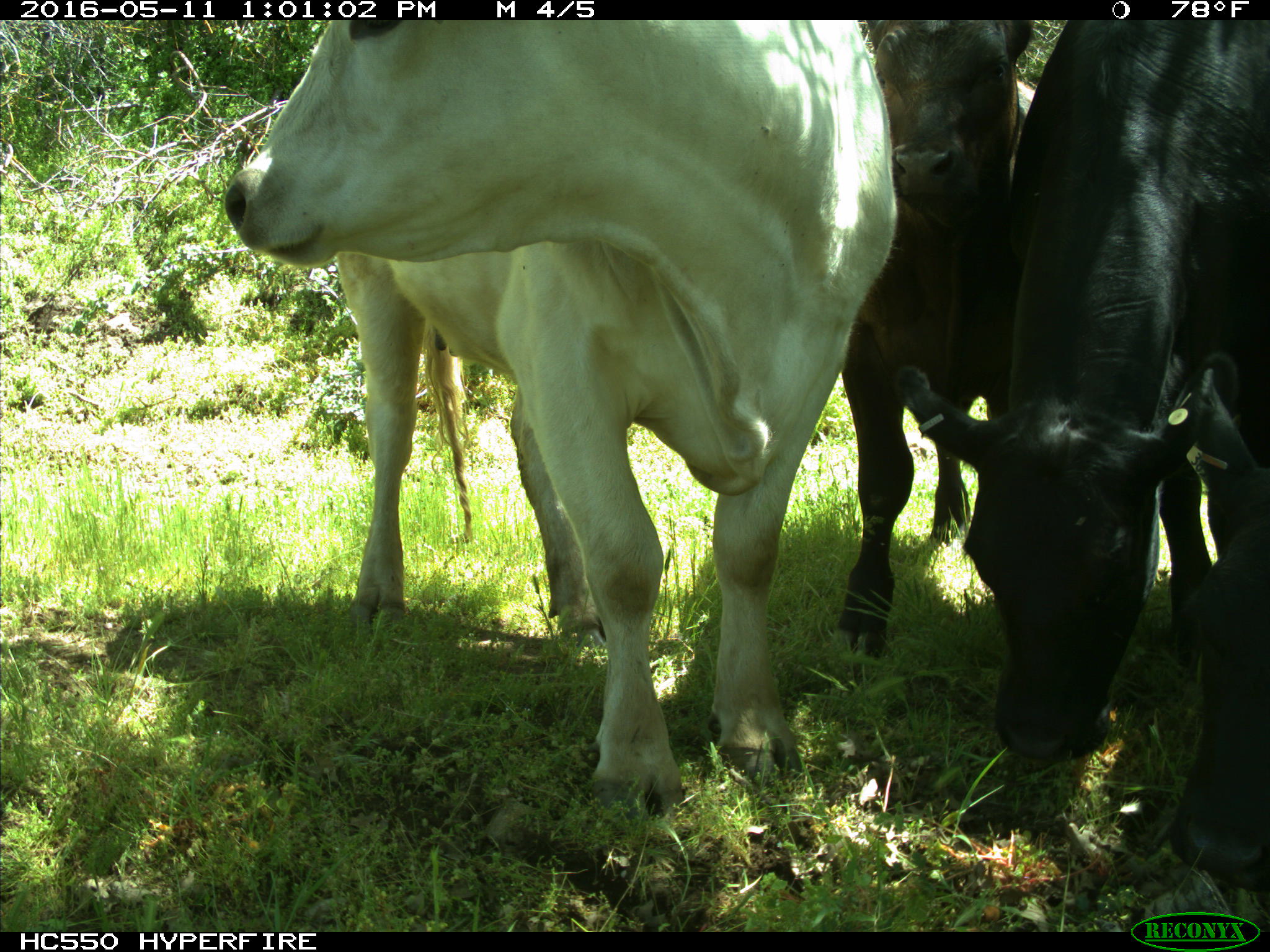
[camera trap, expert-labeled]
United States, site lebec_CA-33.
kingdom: Animalia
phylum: Chordata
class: Mammalia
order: Artiodactyla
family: Bovidae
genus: Bos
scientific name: Bos taurus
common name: domestic cow